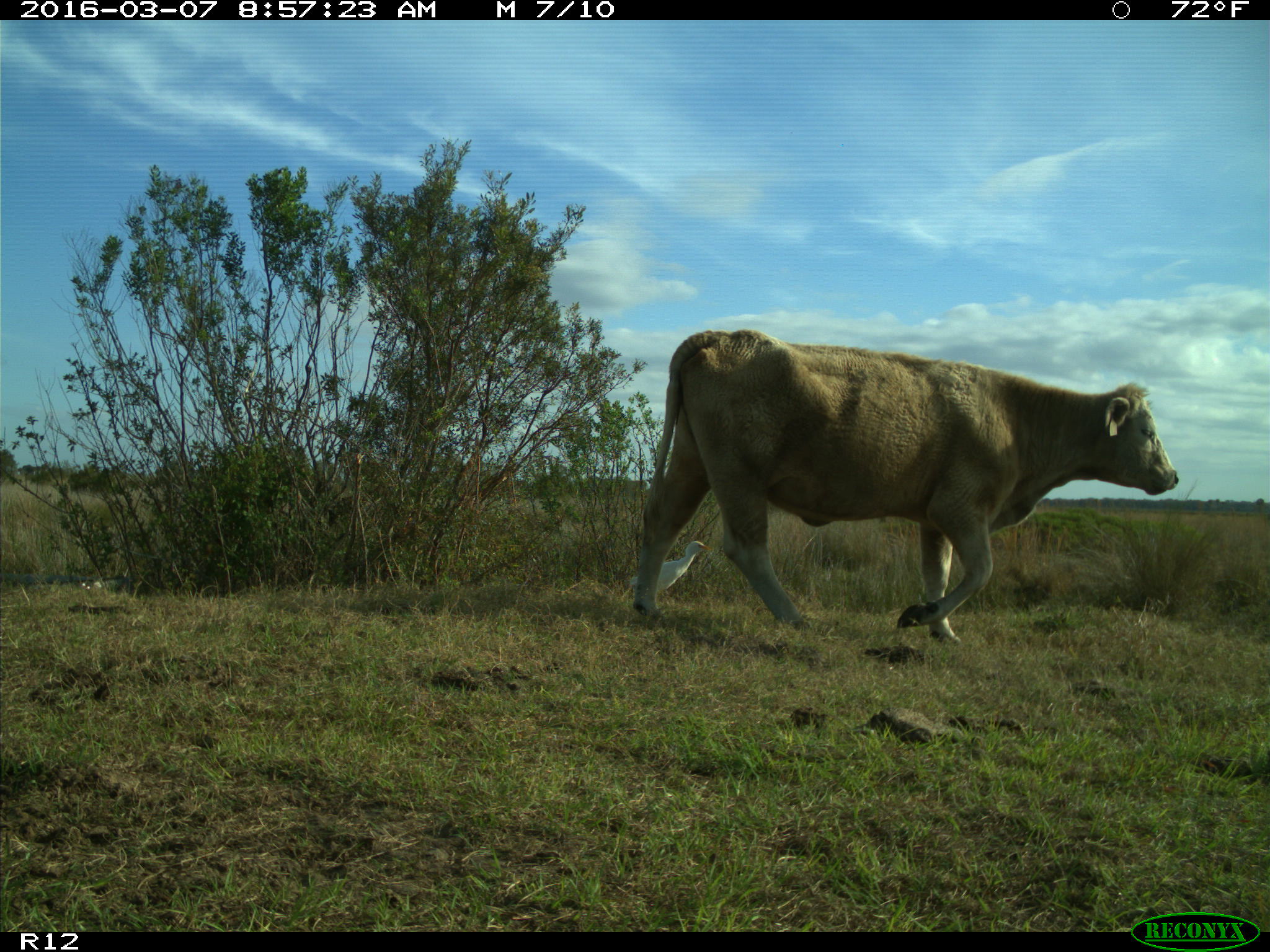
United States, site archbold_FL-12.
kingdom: Animalia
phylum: Chordata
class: Mammalia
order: Artiodactyla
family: Bovidae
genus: Bos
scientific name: Bos taurus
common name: domestic cow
Bos taurus (domestic cow).